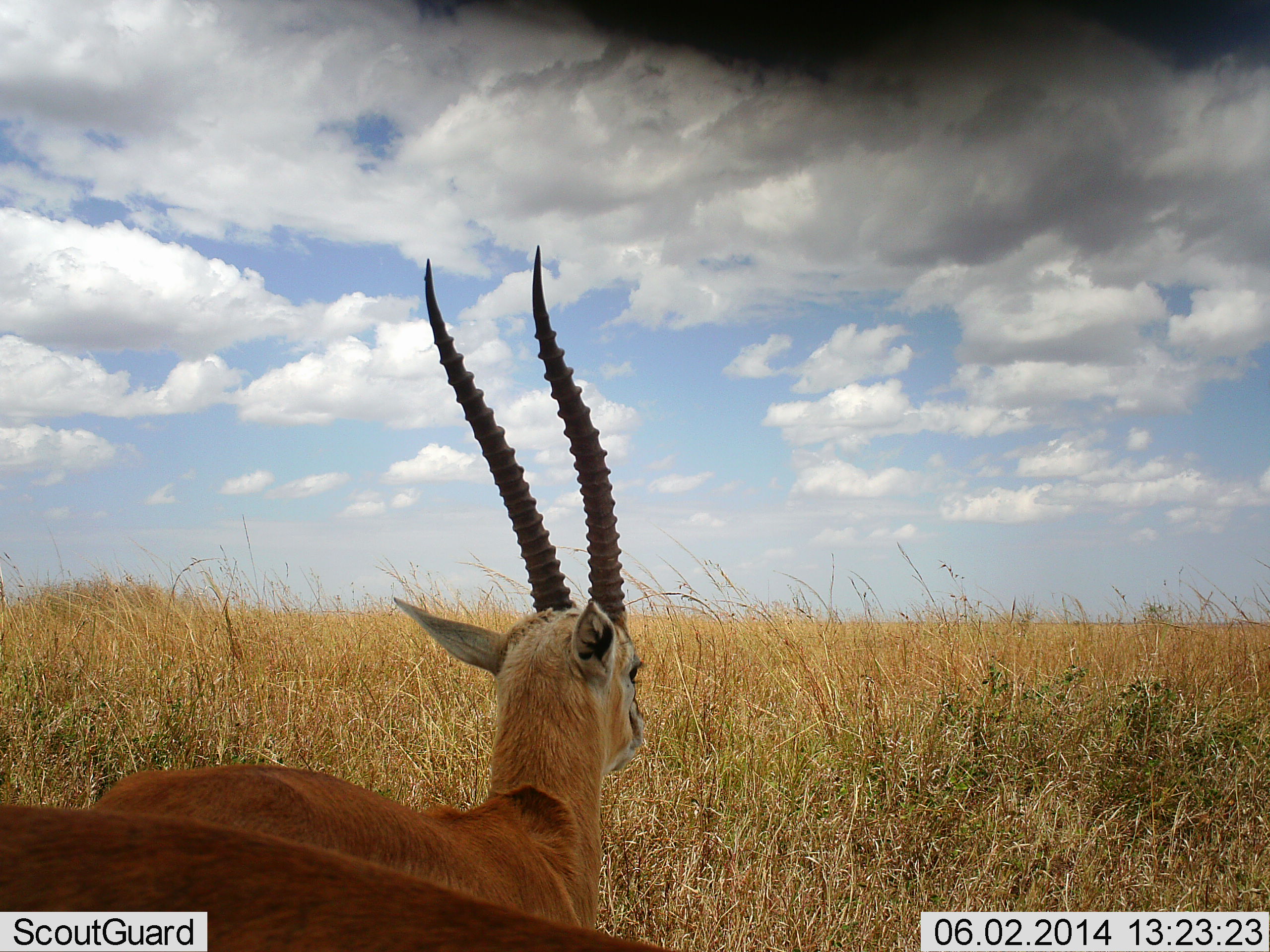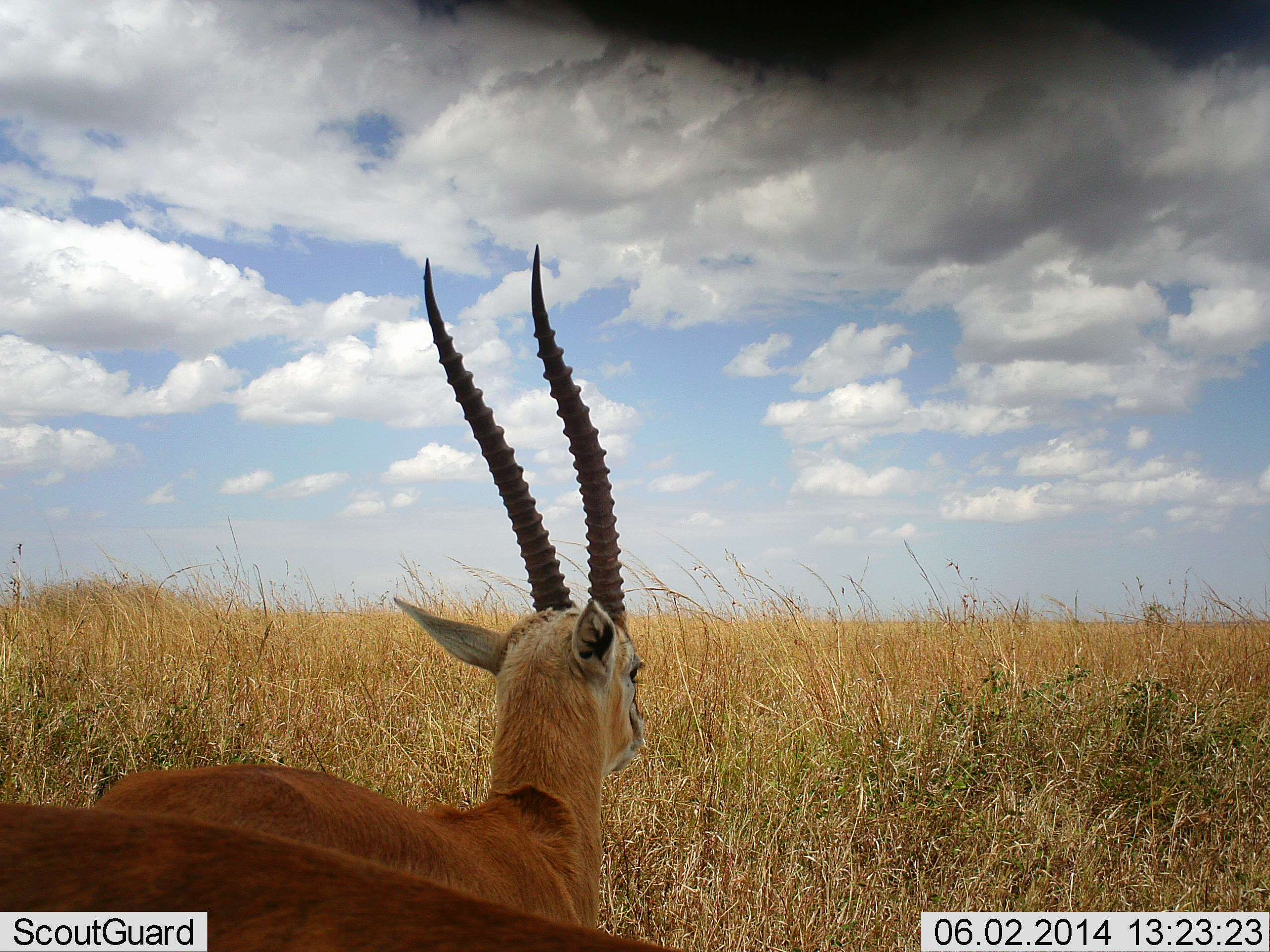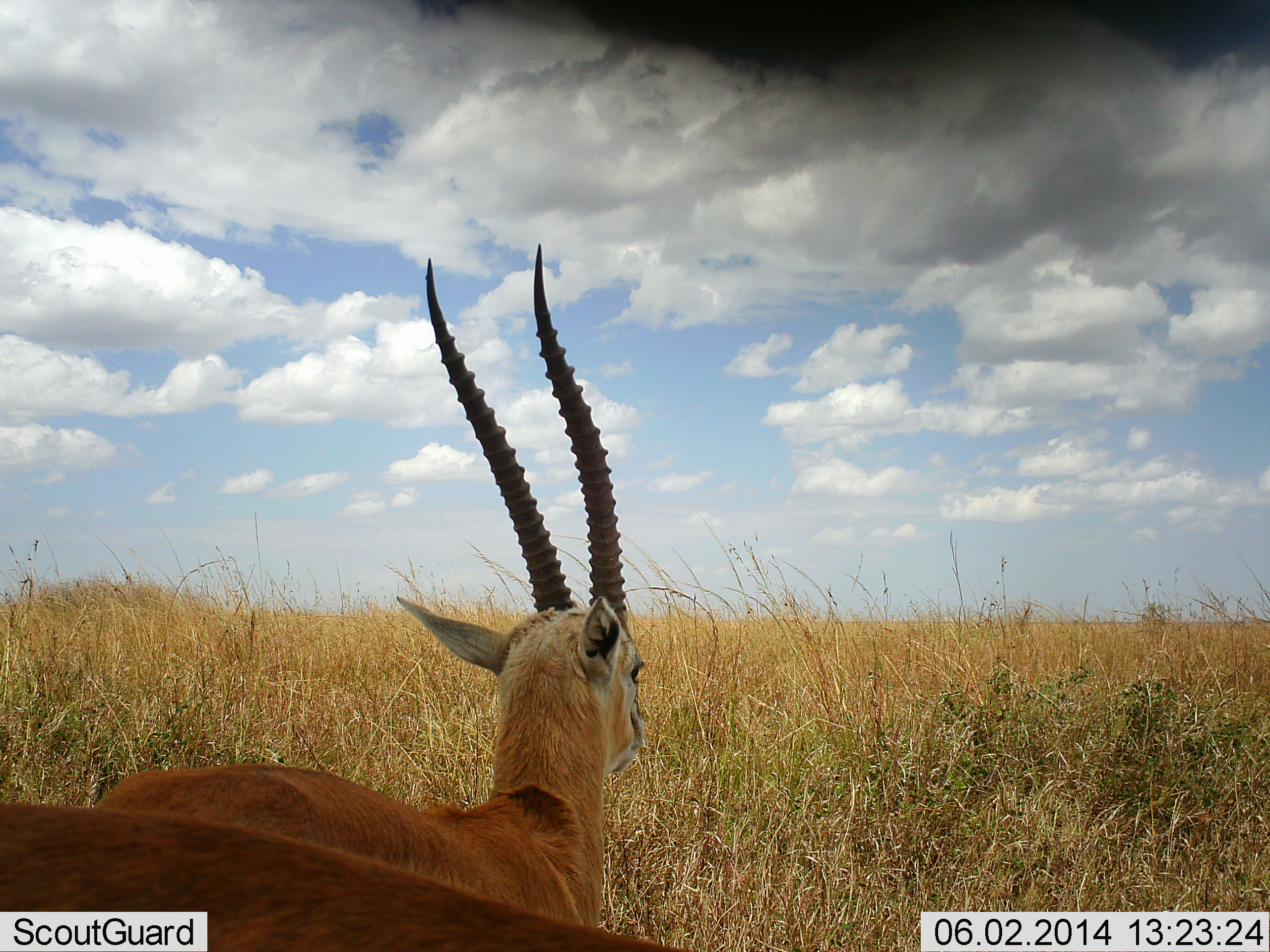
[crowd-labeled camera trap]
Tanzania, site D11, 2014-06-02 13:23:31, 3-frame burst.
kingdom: Animalia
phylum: Chordata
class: Mammalia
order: Artiodactyla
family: Bovidae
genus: Eudorcas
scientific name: Eudorcas thomsonii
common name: thomson's gazelle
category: gazellethomsons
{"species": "gazellethomsons (thomson's gazelle) (Eudorcas thomsonii)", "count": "2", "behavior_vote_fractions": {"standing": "90%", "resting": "10%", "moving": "0%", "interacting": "0%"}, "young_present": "0%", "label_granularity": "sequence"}